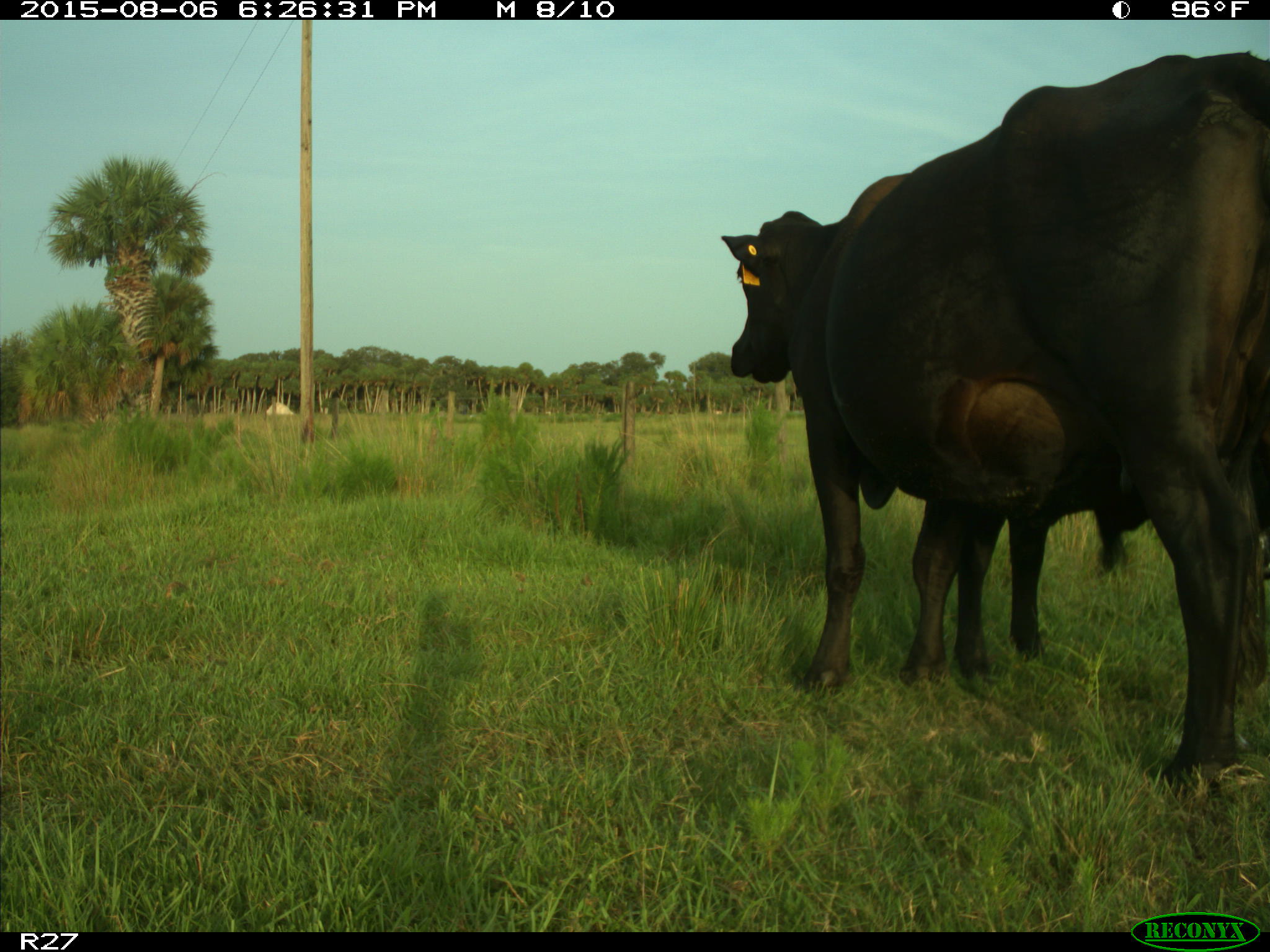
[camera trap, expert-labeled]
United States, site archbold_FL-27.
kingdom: Animalia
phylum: Chordata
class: Mammalia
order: Artiodactyla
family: Bovidae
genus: Bos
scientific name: Bos taurus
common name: domestic cow